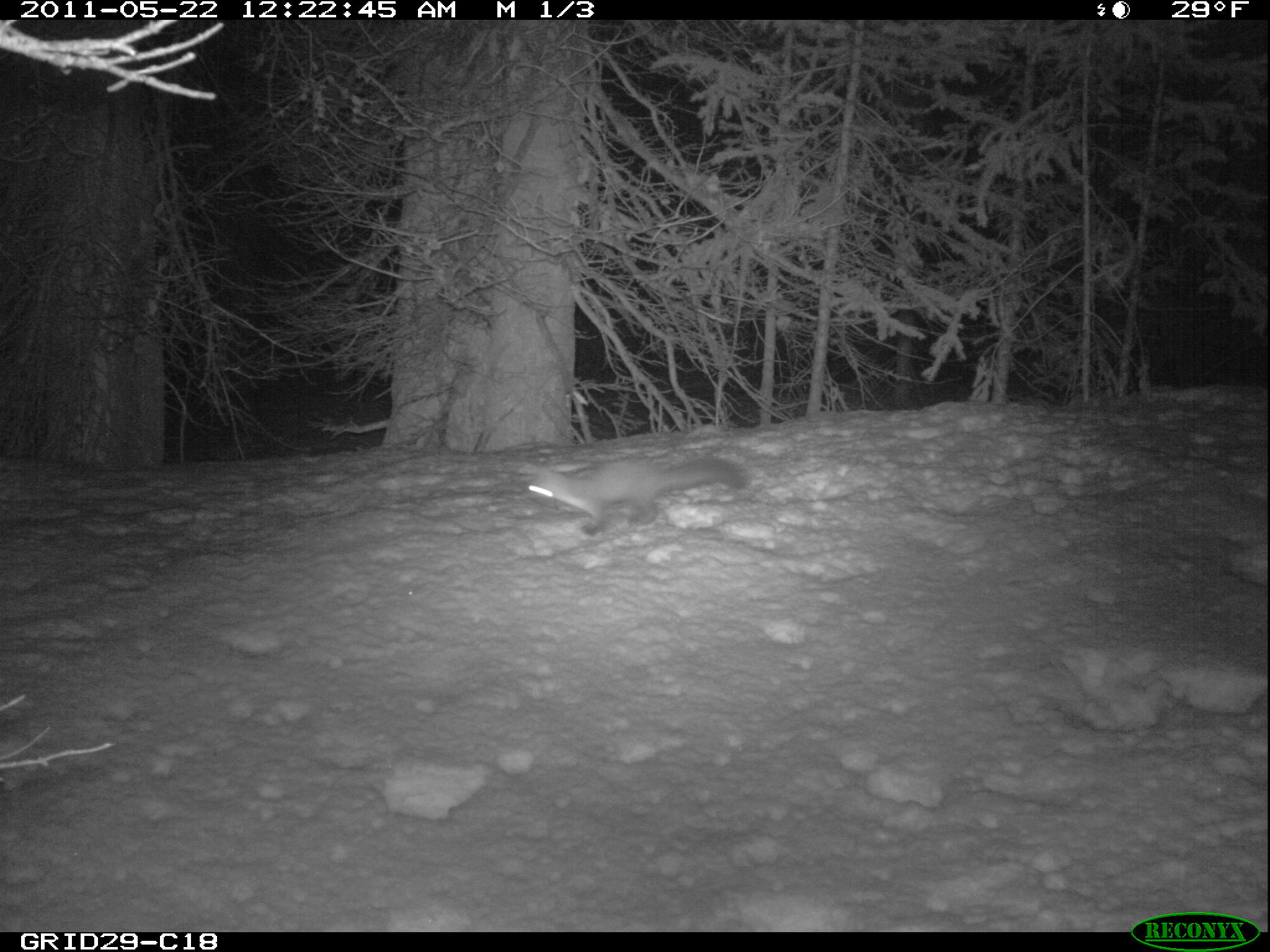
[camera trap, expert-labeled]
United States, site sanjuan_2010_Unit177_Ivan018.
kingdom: Animalia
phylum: Chordata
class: Mammalia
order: Carnivora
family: Mustelidae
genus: Martes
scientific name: Martes americana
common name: american marten